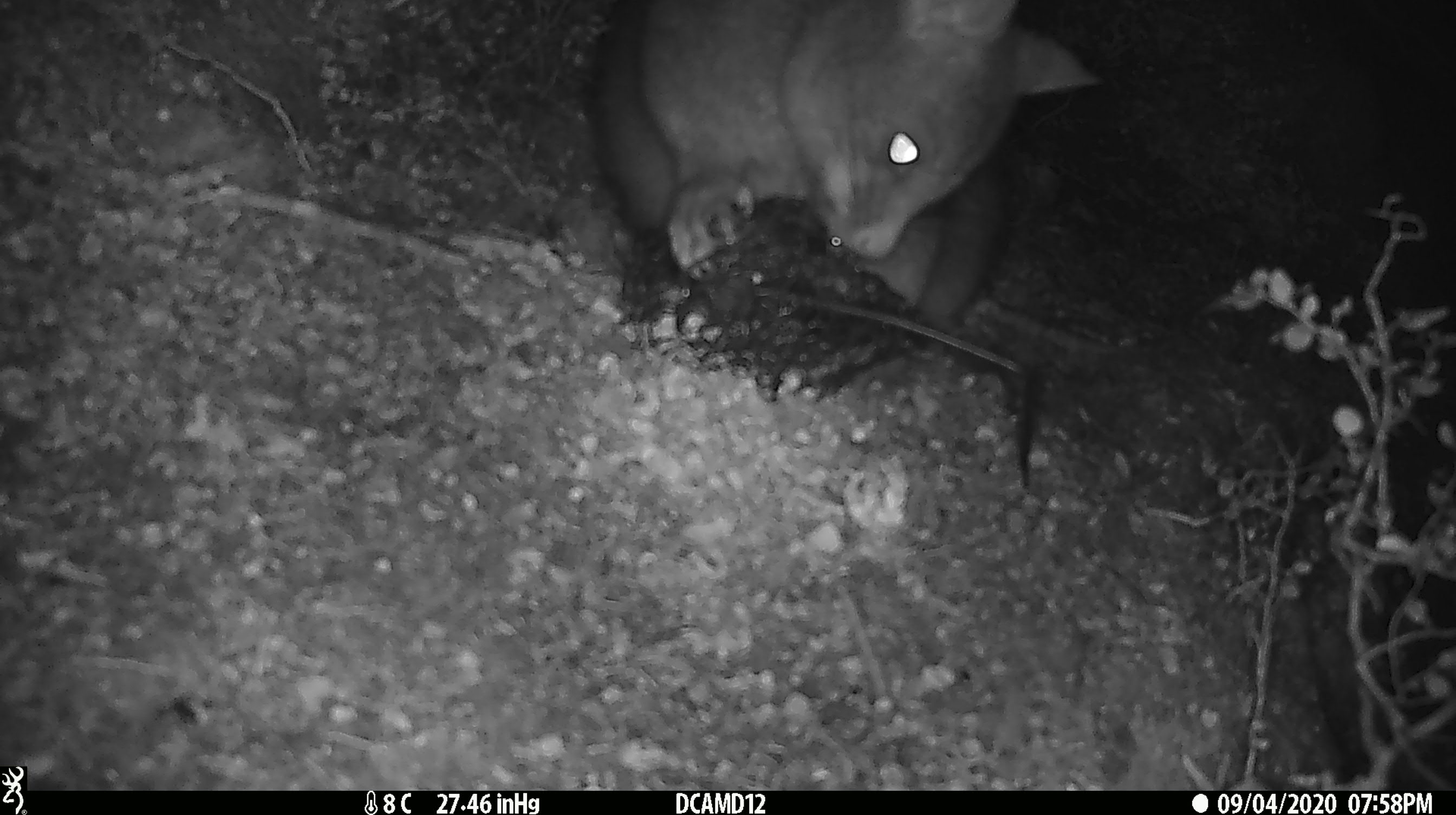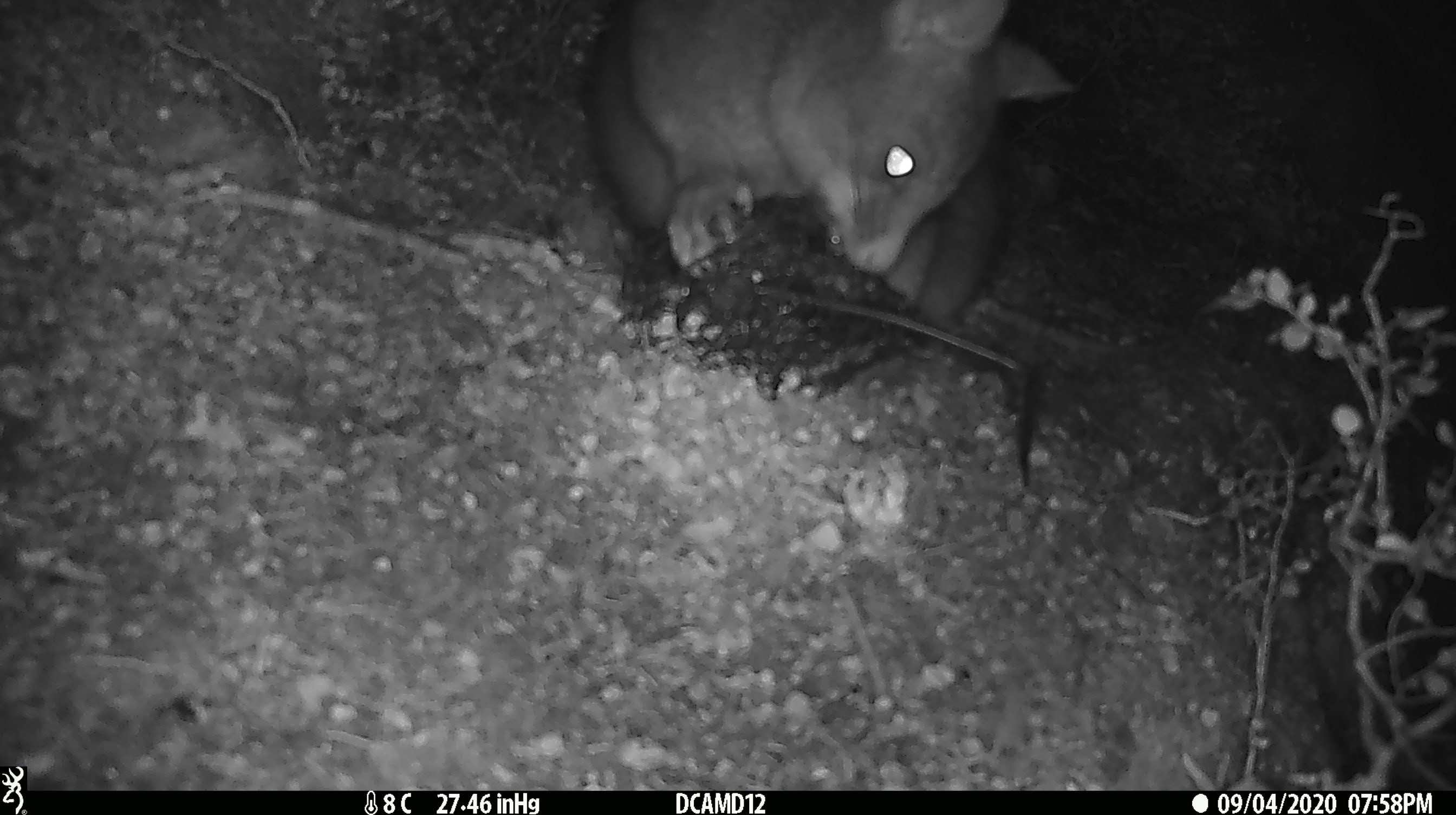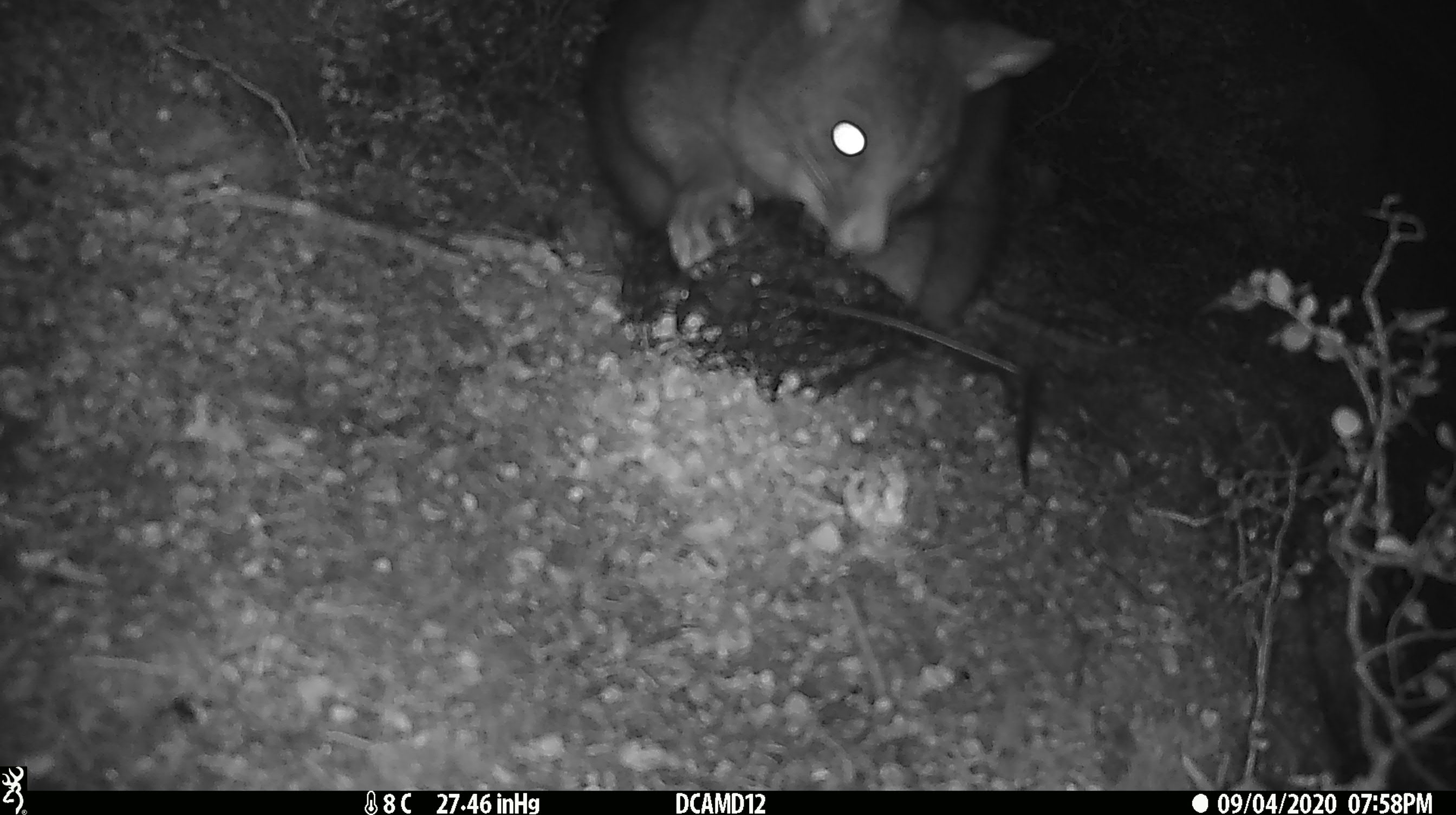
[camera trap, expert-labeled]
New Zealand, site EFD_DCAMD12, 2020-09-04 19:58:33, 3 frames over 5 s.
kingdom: Animalia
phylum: Chordata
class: Mammalia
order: Diprotodontia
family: Phalangeridae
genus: Trichosurus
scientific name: Trichosurus vulpecula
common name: common brushtail possum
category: possum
Possum (common brushtail possum) (Trichosurus vulpecula).